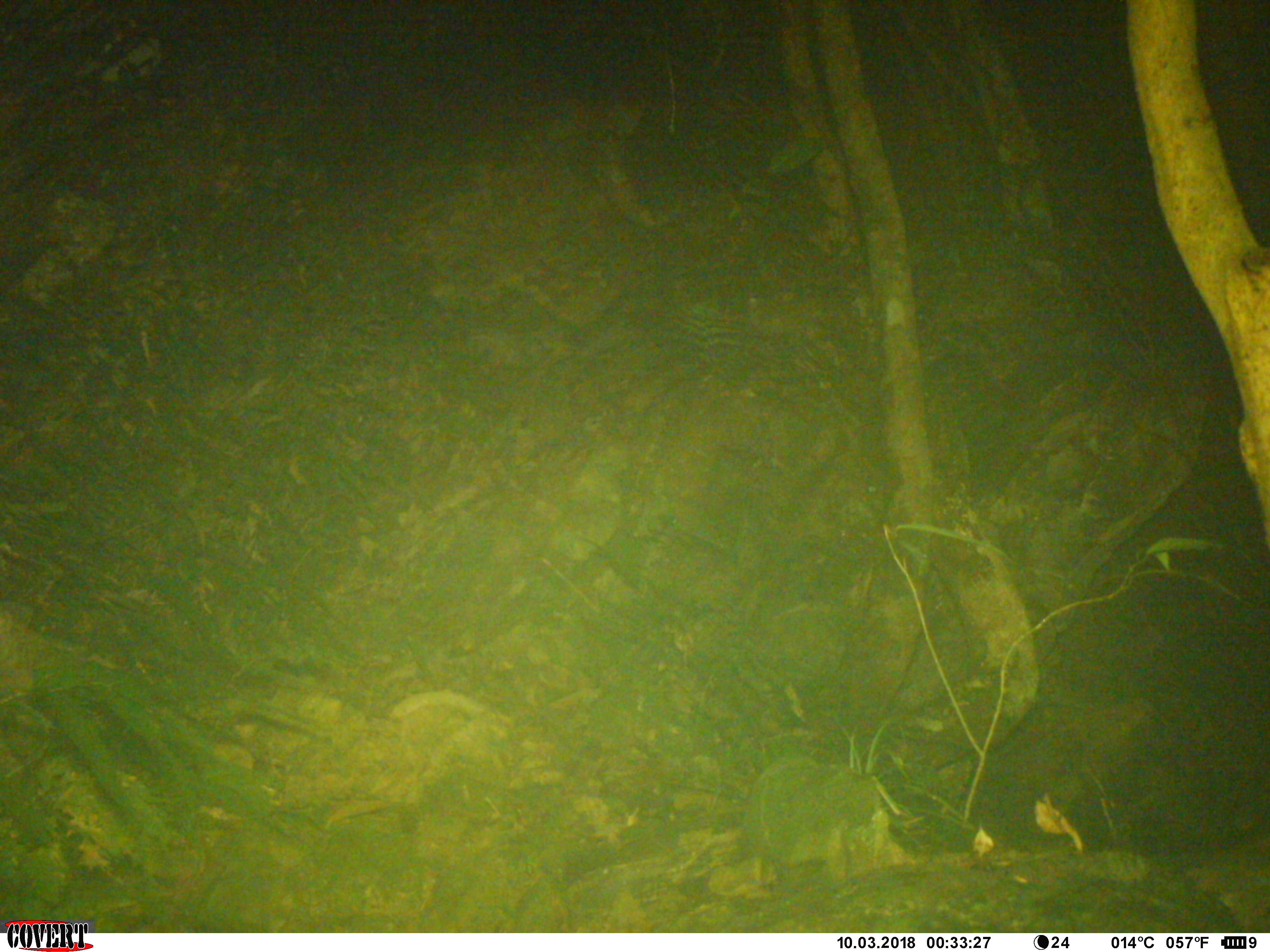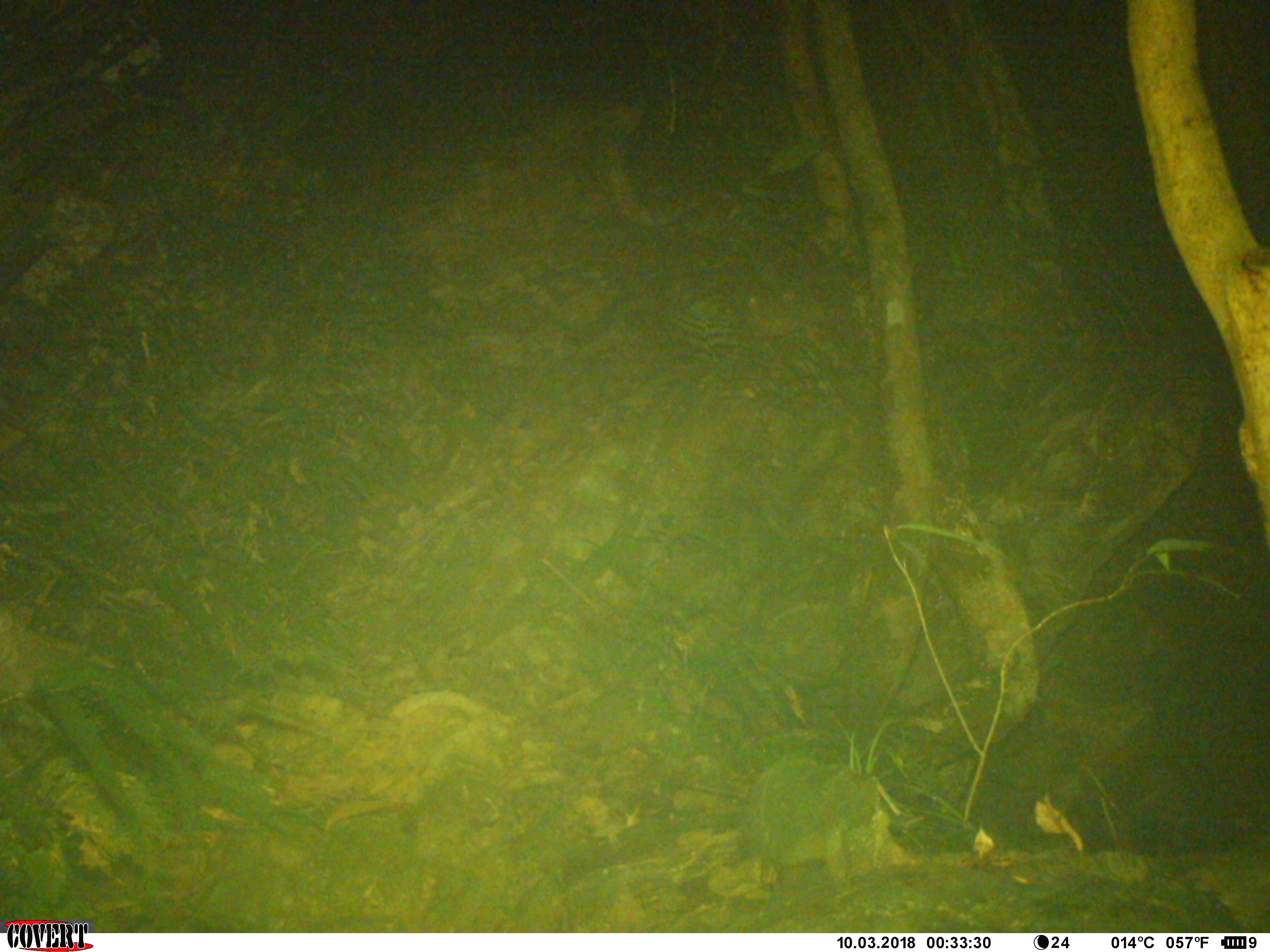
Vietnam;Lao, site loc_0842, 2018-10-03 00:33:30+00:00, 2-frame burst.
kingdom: Animalia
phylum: Chordata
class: Mammalia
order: Rodentia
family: Muridae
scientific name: Muridae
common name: old-world mice and rats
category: unidentified murid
Unidentified murid (old-world mice and rats) (Muridae). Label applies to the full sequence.